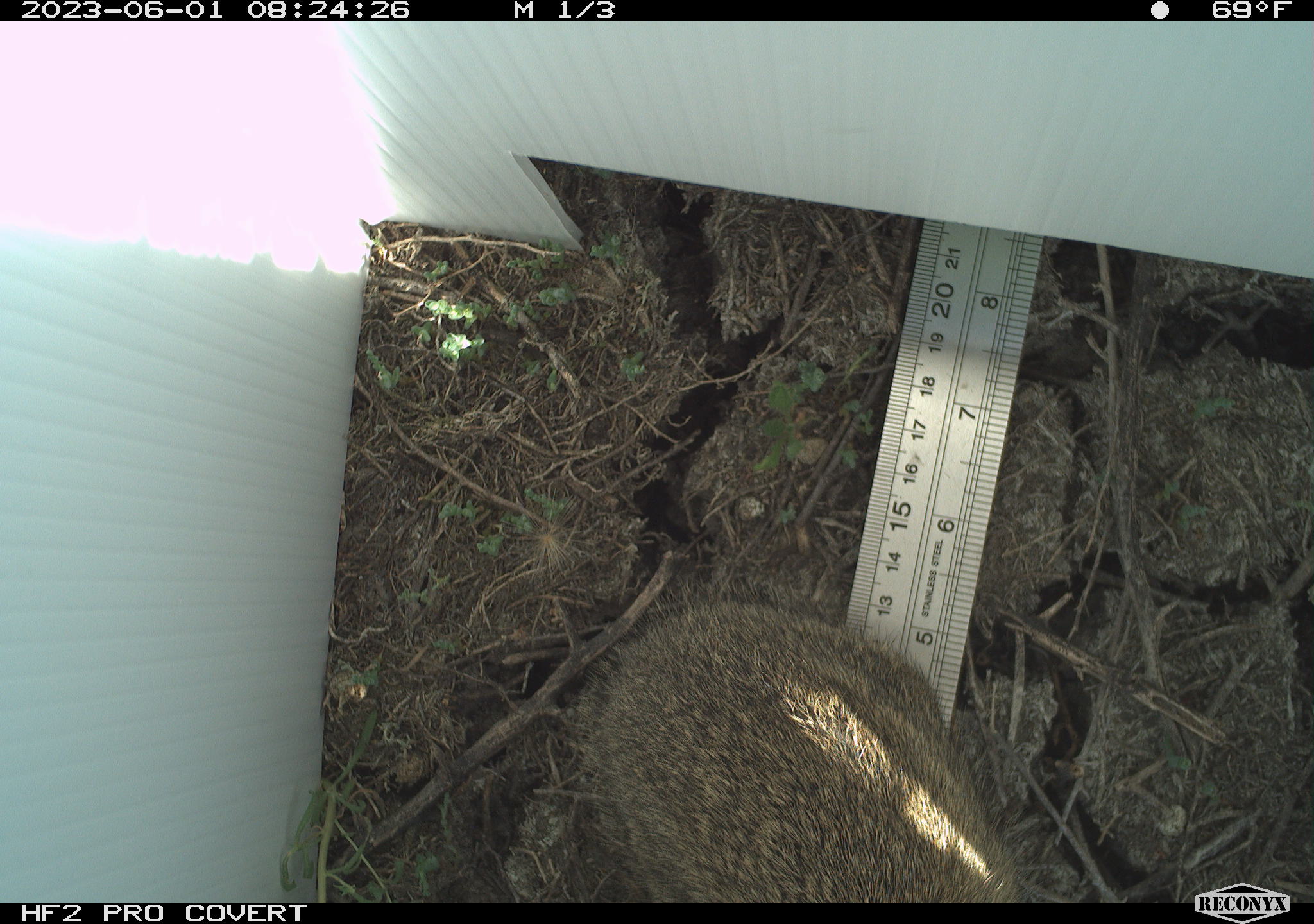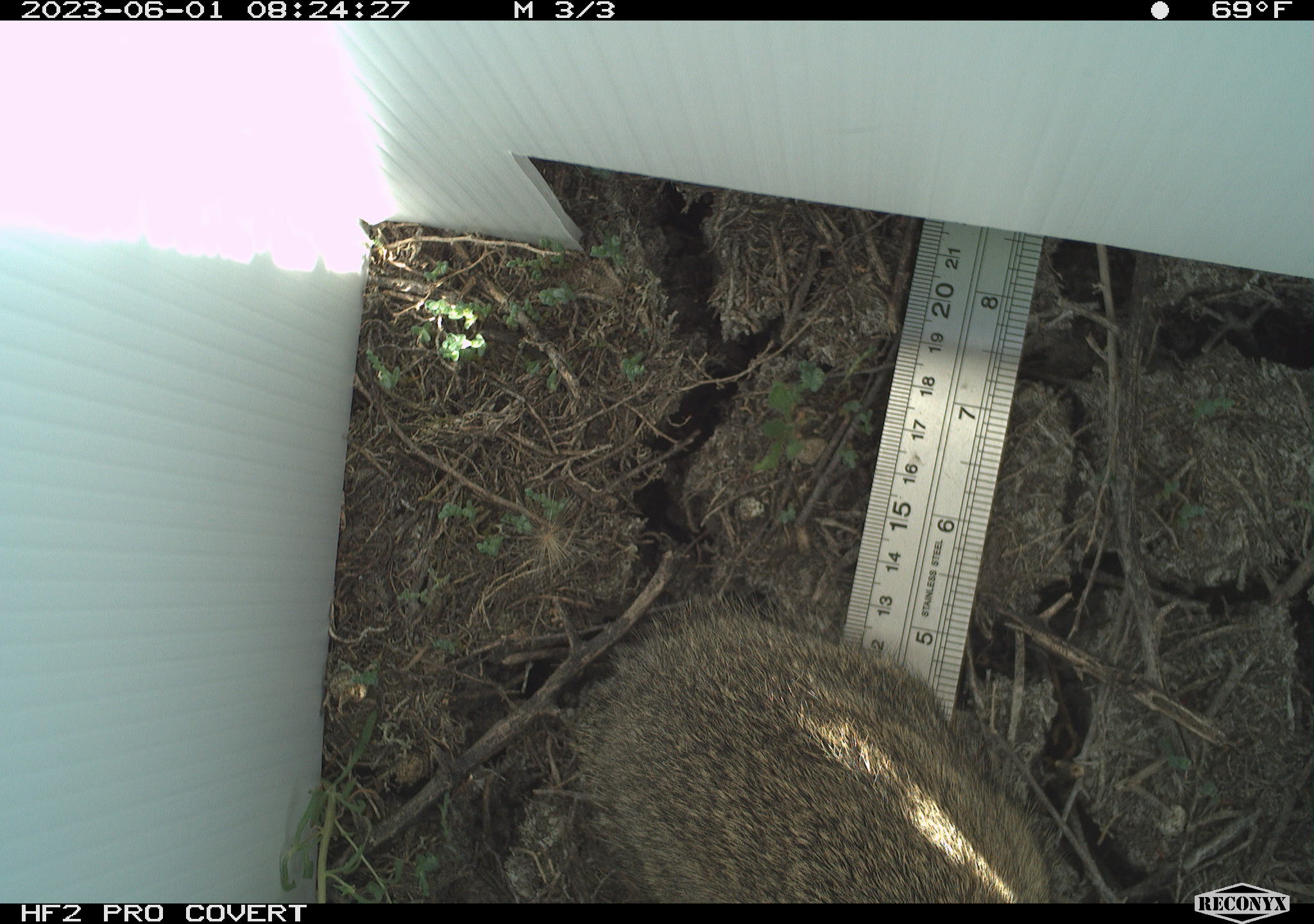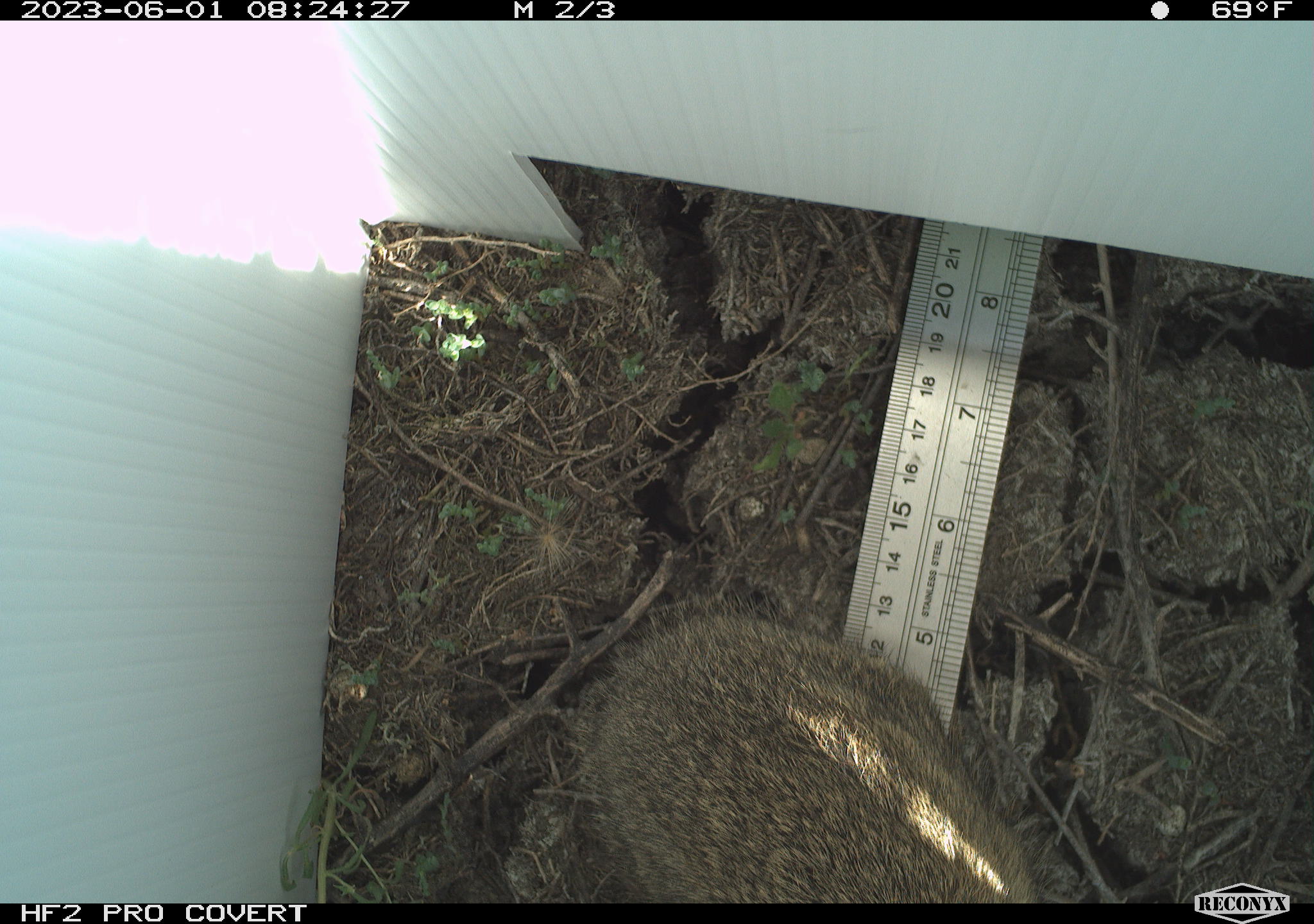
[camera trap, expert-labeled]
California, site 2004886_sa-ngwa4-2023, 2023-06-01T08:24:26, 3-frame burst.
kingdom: Animalia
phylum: Chordata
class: Mammalia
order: Lagomorpha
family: Leporidae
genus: Sylvilagus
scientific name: Sylvilagus audubonii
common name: desert cottontail